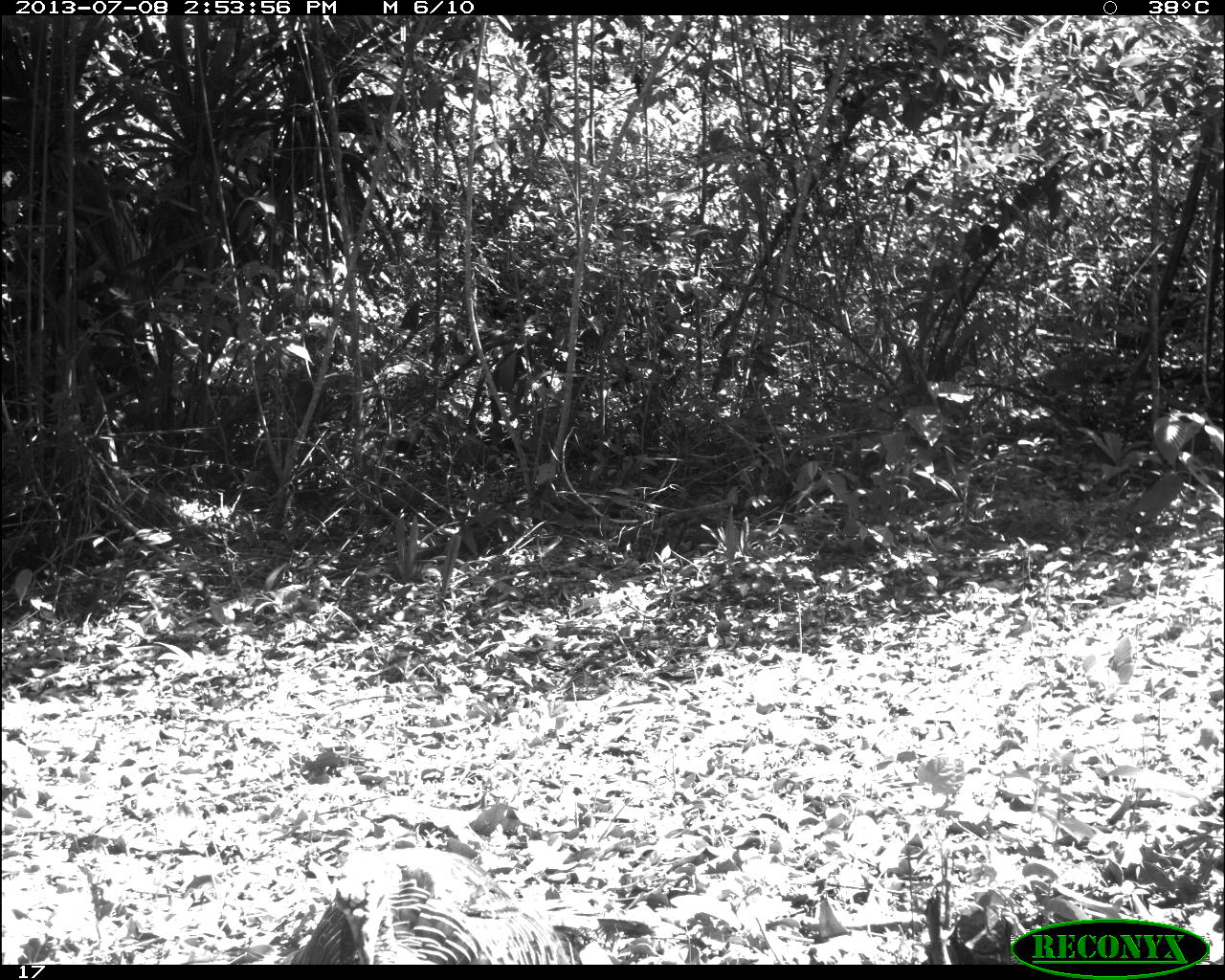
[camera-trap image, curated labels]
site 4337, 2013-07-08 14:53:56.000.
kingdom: Animalia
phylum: Chordata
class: Aves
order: Galliformes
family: Phasianidae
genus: Meleagris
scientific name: Meleagris ocellata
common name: ocellated turkey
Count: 1.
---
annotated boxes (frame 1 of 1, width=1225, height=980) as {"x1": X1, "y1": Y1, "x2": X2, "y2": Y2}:
meleagris ocellata: {"x1": 290, "y1": 847, "x2": 574, "y2": 963}